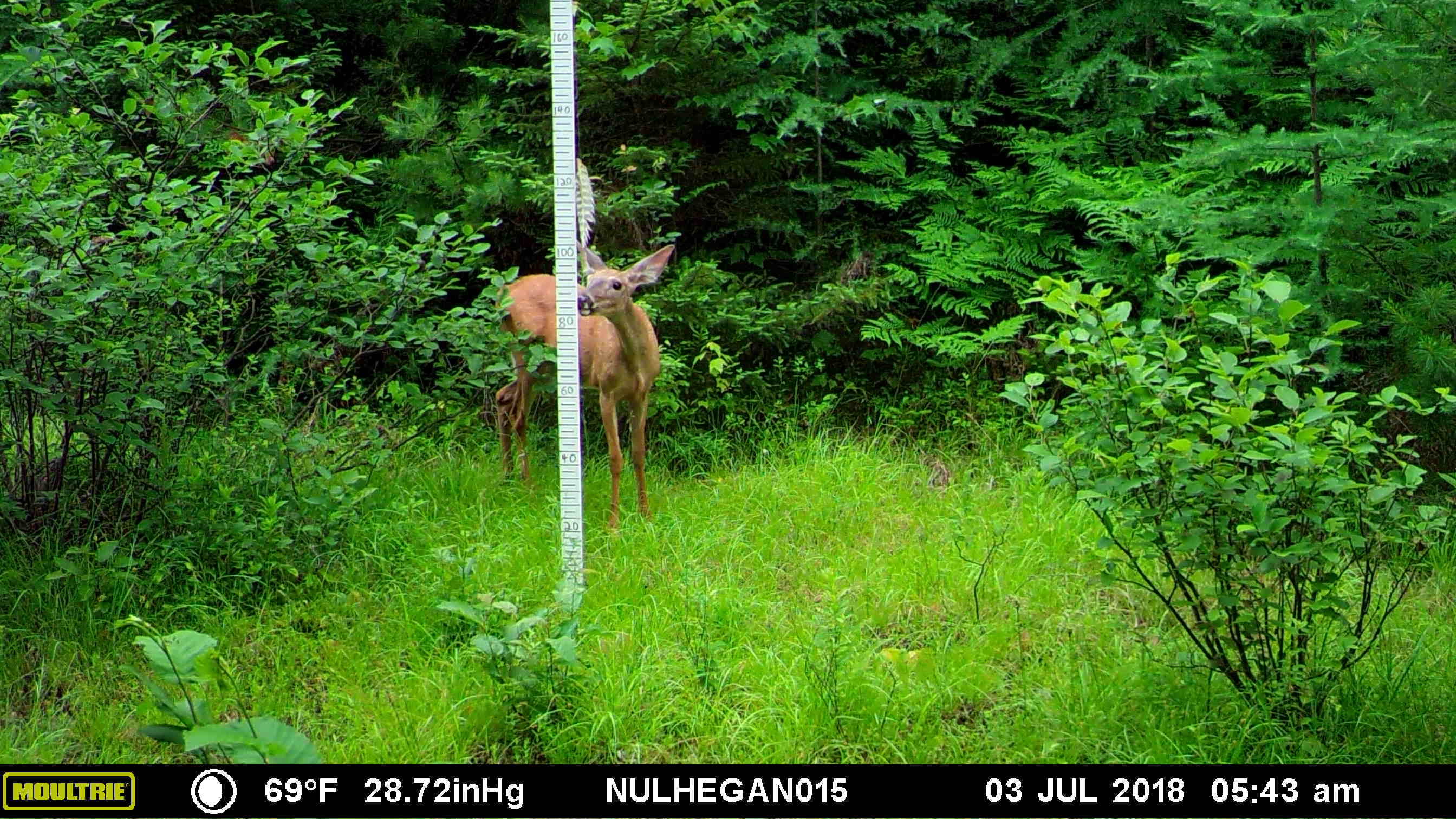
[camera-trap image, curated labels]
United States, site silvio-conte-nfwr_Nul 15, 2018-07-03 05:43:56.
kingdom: Animalia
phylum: Chordata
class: Mammalia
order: Artiodactyla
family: Cervidae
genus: Odocoileus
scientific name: Odocoileus virginianus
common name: white-tailed deer